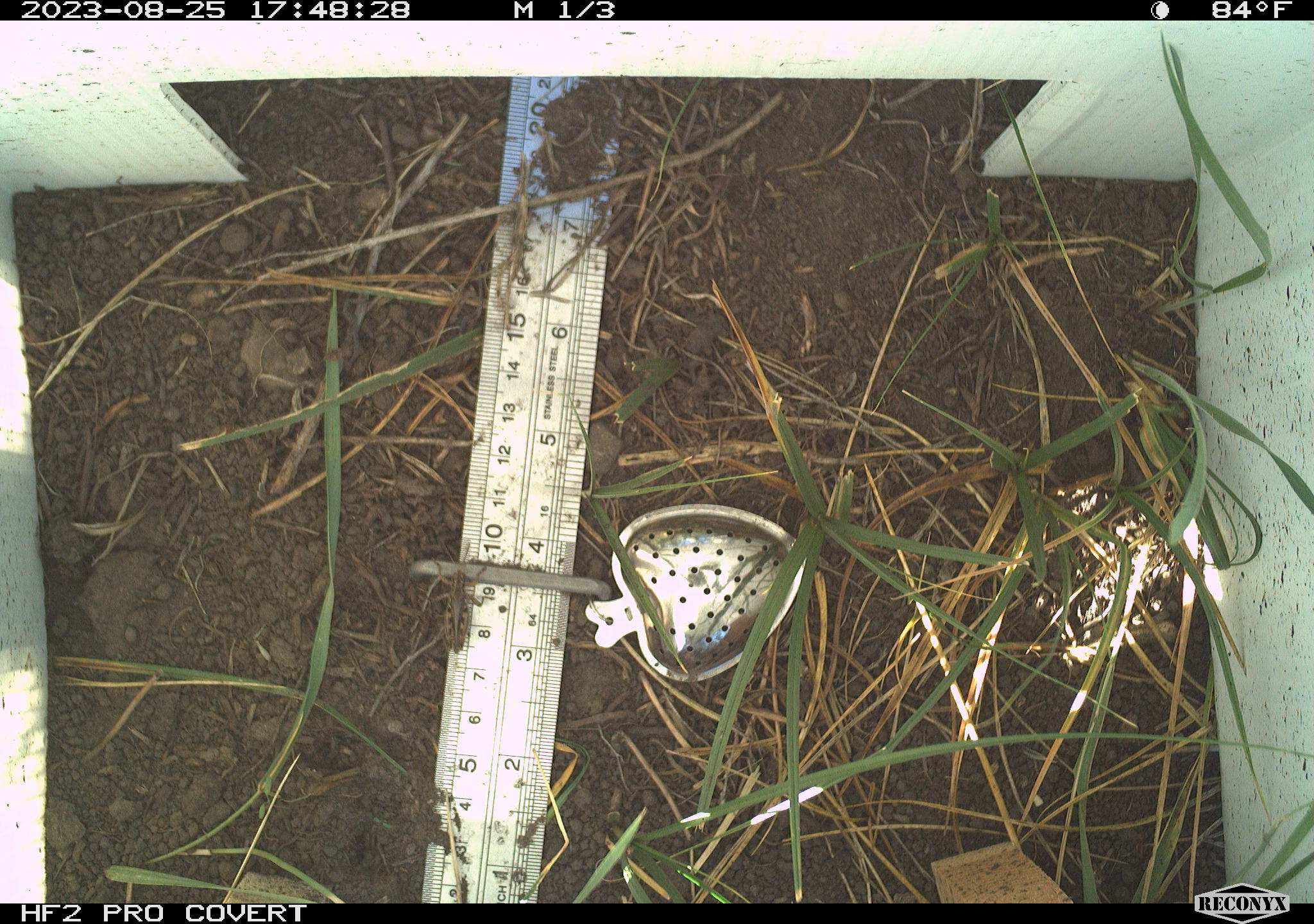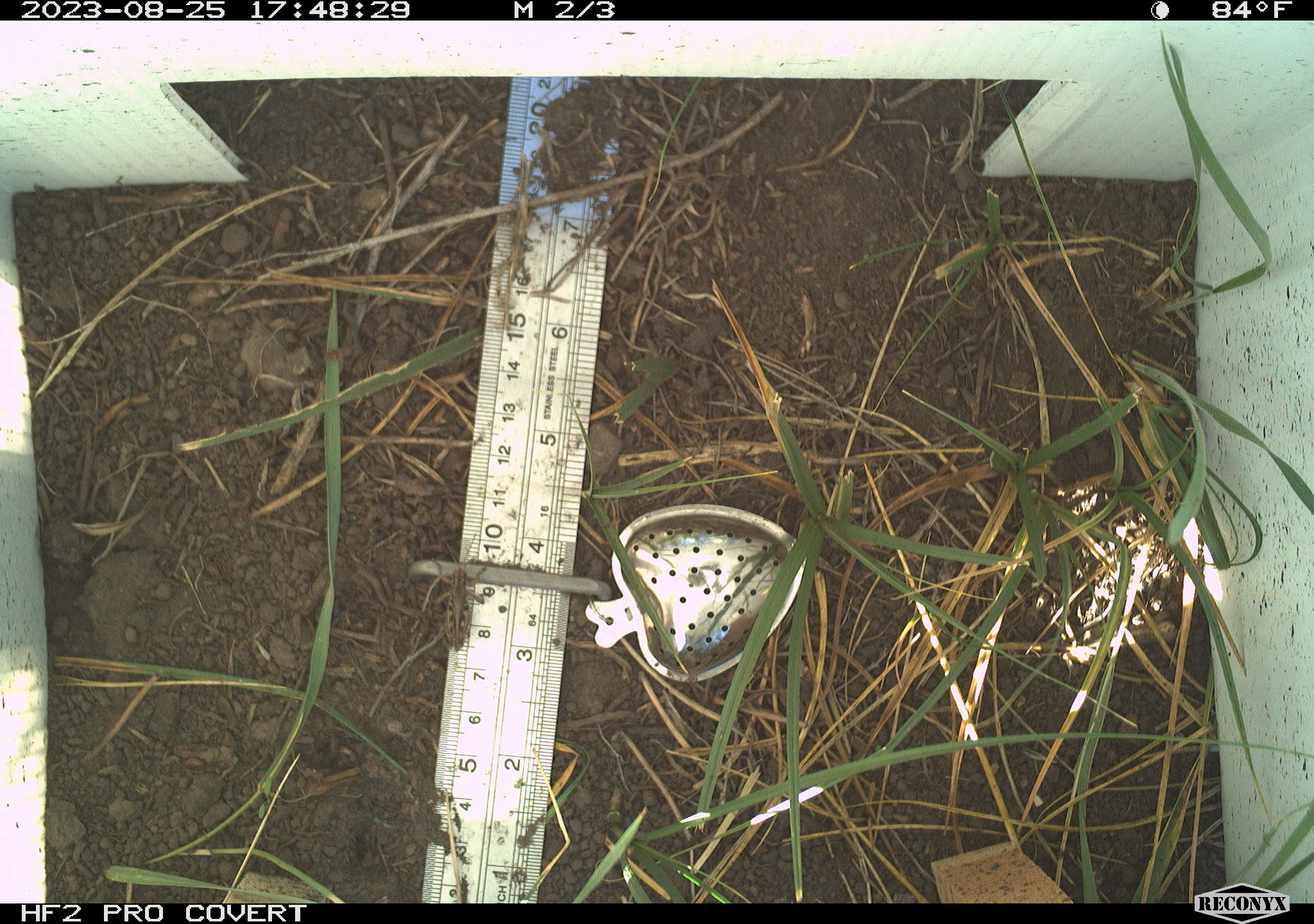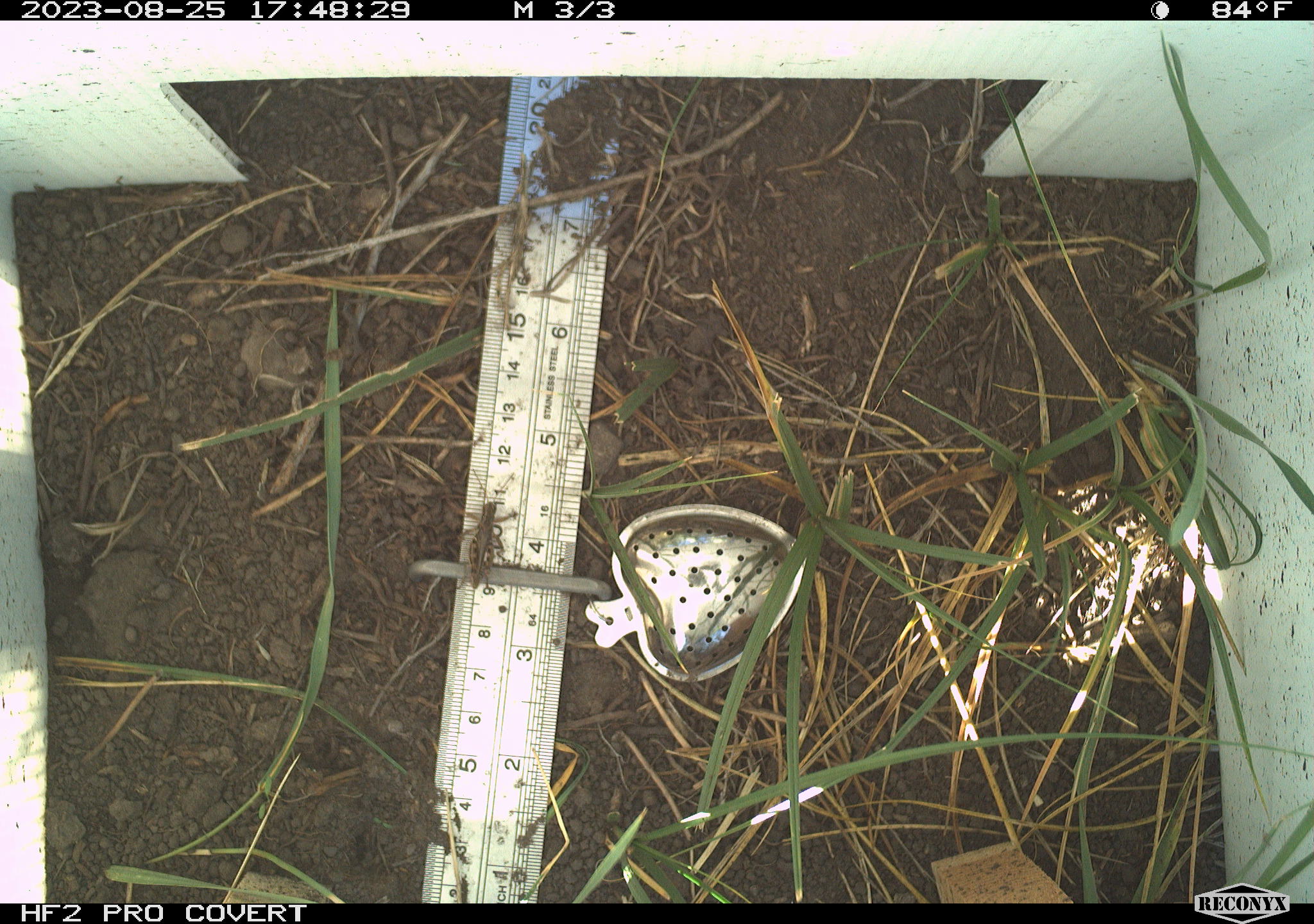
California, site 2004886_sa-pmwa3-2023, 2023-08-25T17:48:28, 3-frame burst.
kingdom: Animalia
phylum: Arthropoda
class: Insecta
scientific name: Insecta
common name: insect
Insect (Insecta).